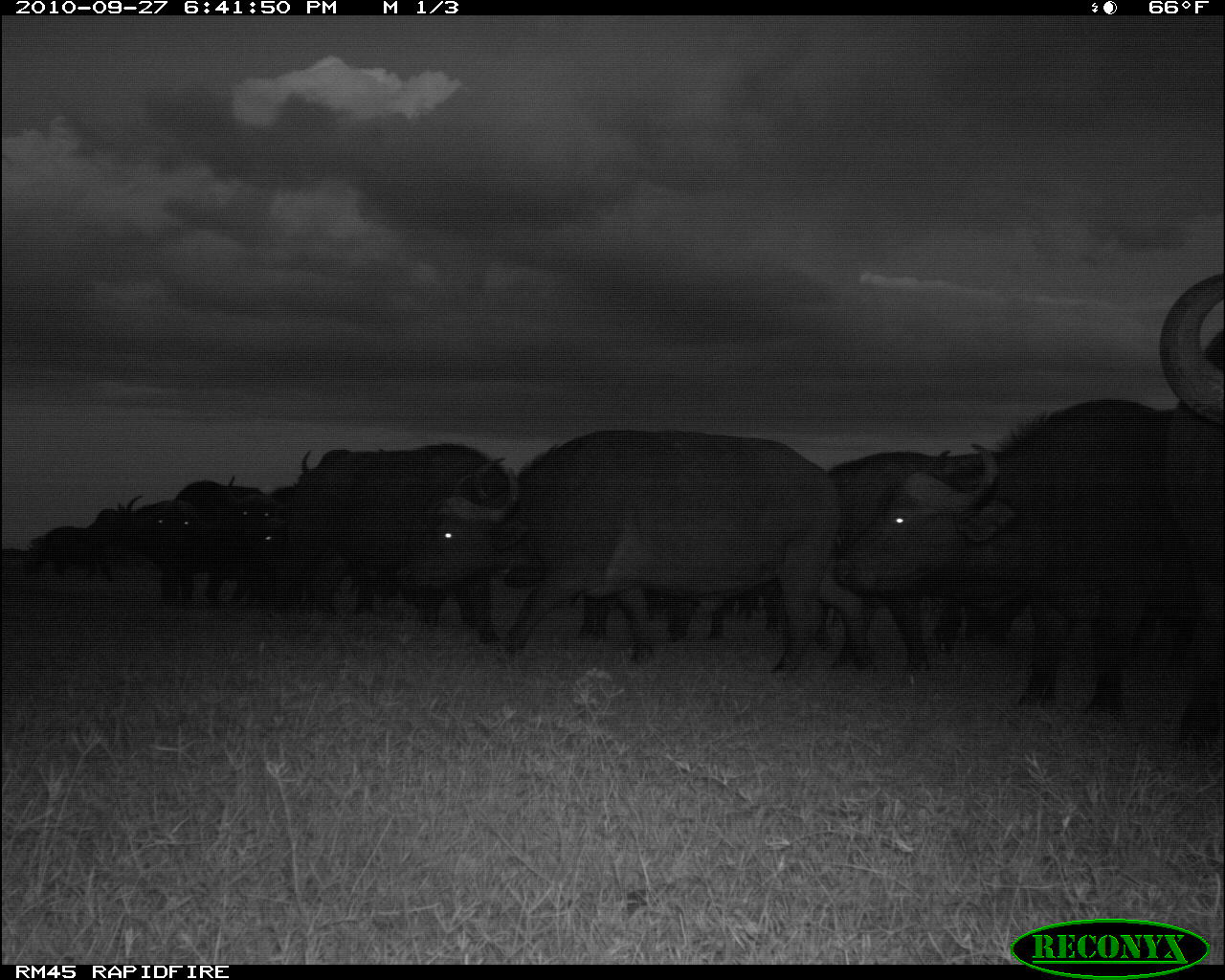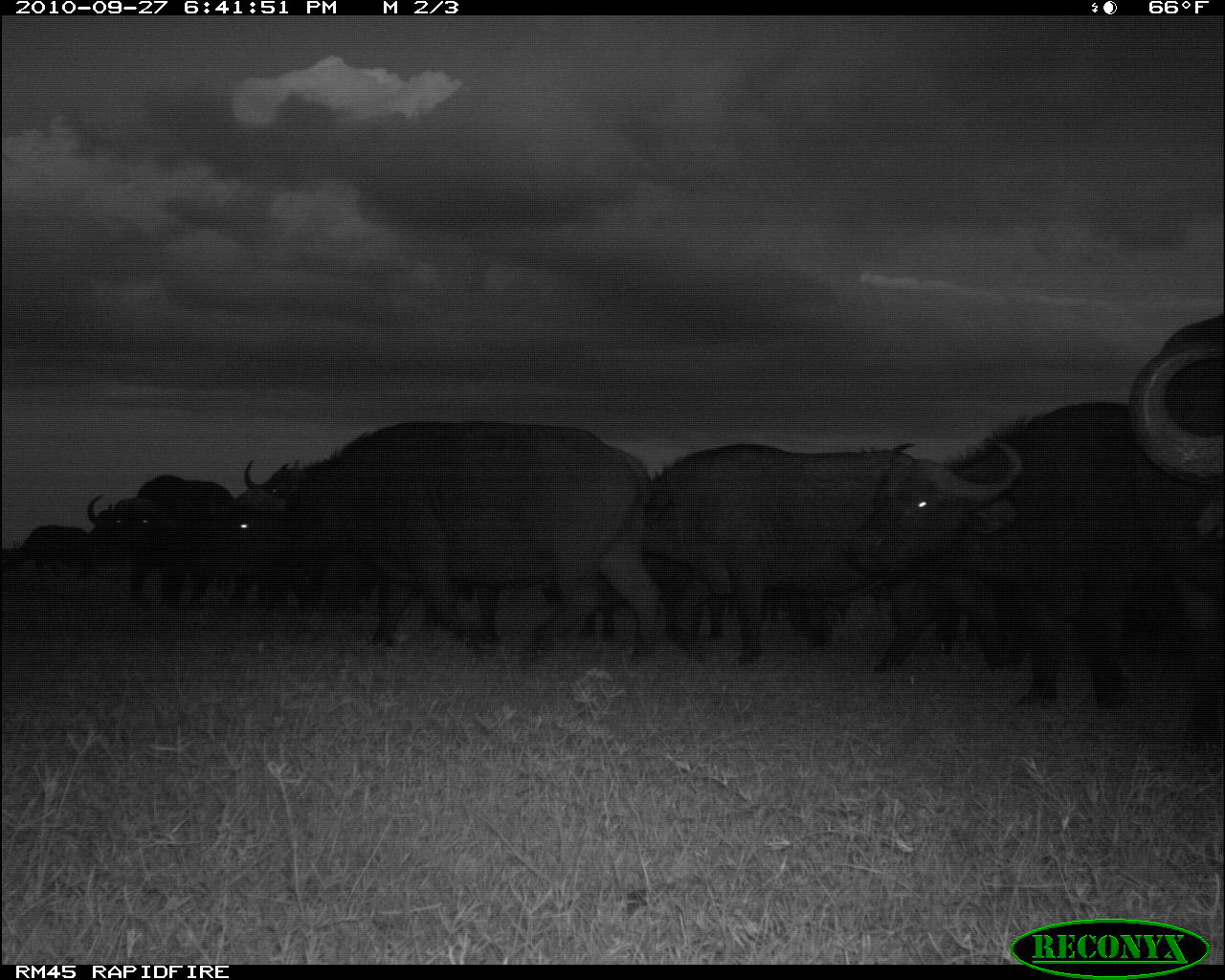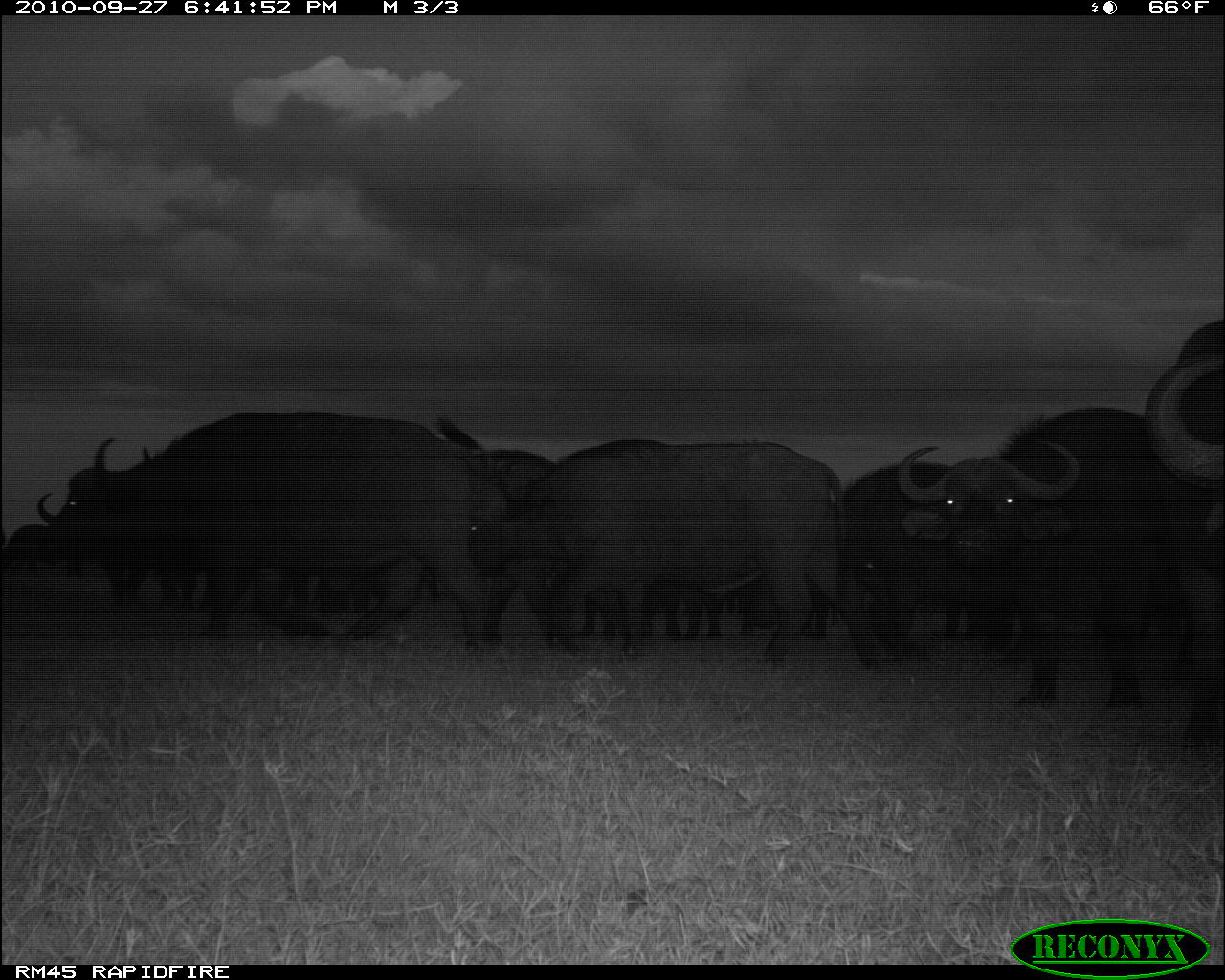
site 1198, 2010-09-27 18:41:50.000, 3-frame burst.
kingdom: Animalia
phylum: Chordata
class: Mammalia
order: Artiodactyla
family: Bovidae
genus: Syncerus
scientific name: Syncerus caffer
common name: african buffalo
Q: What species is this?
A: Syncerus caffer (african buffalo).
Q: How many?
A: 13.